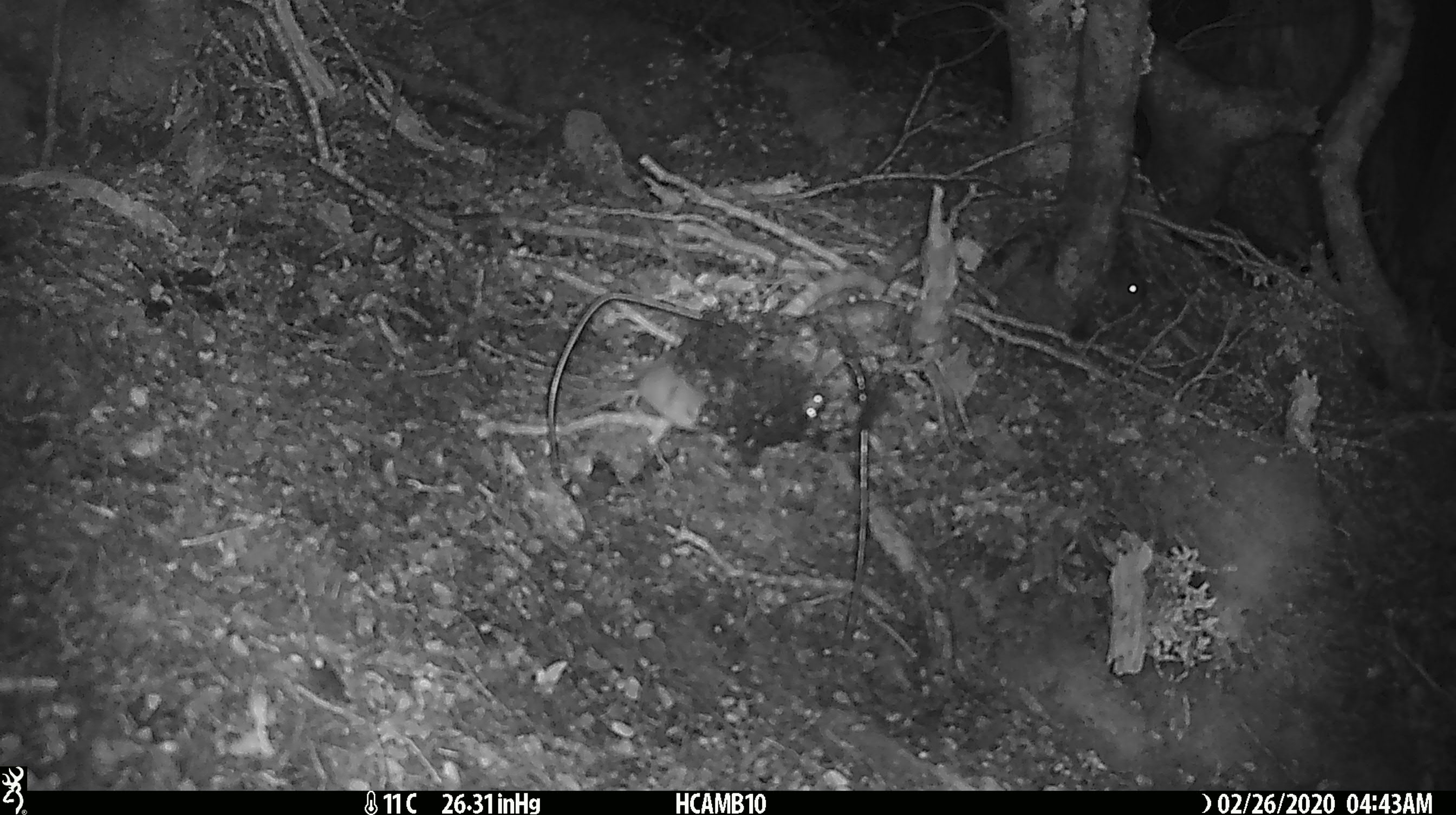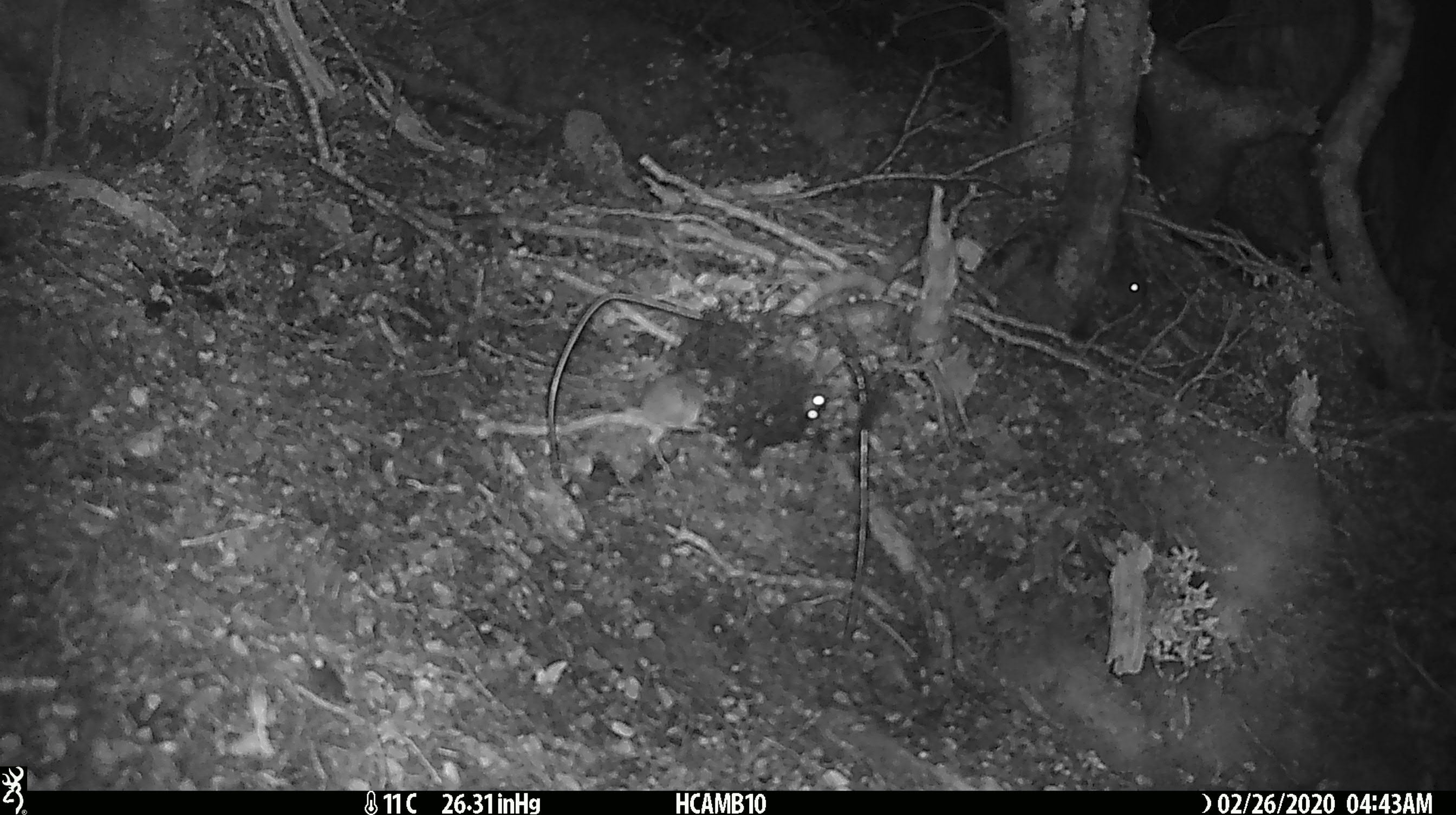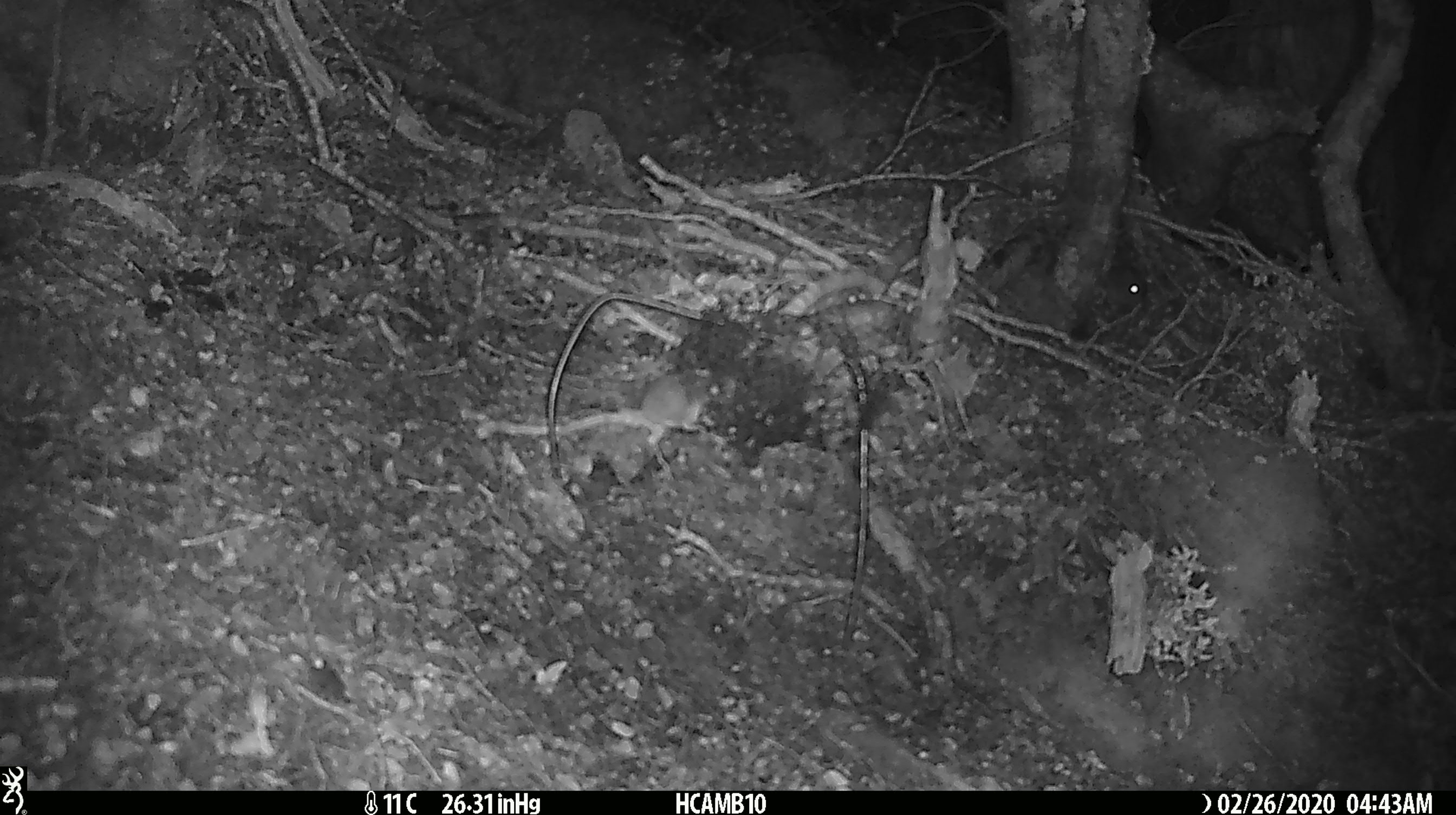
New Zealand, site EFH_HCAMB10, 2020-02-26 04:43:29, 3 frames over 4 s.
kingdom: Animalia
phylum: Chordata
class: Mammalia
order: Rodentia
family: Muridae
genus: Mus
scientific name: Mus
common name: mouse